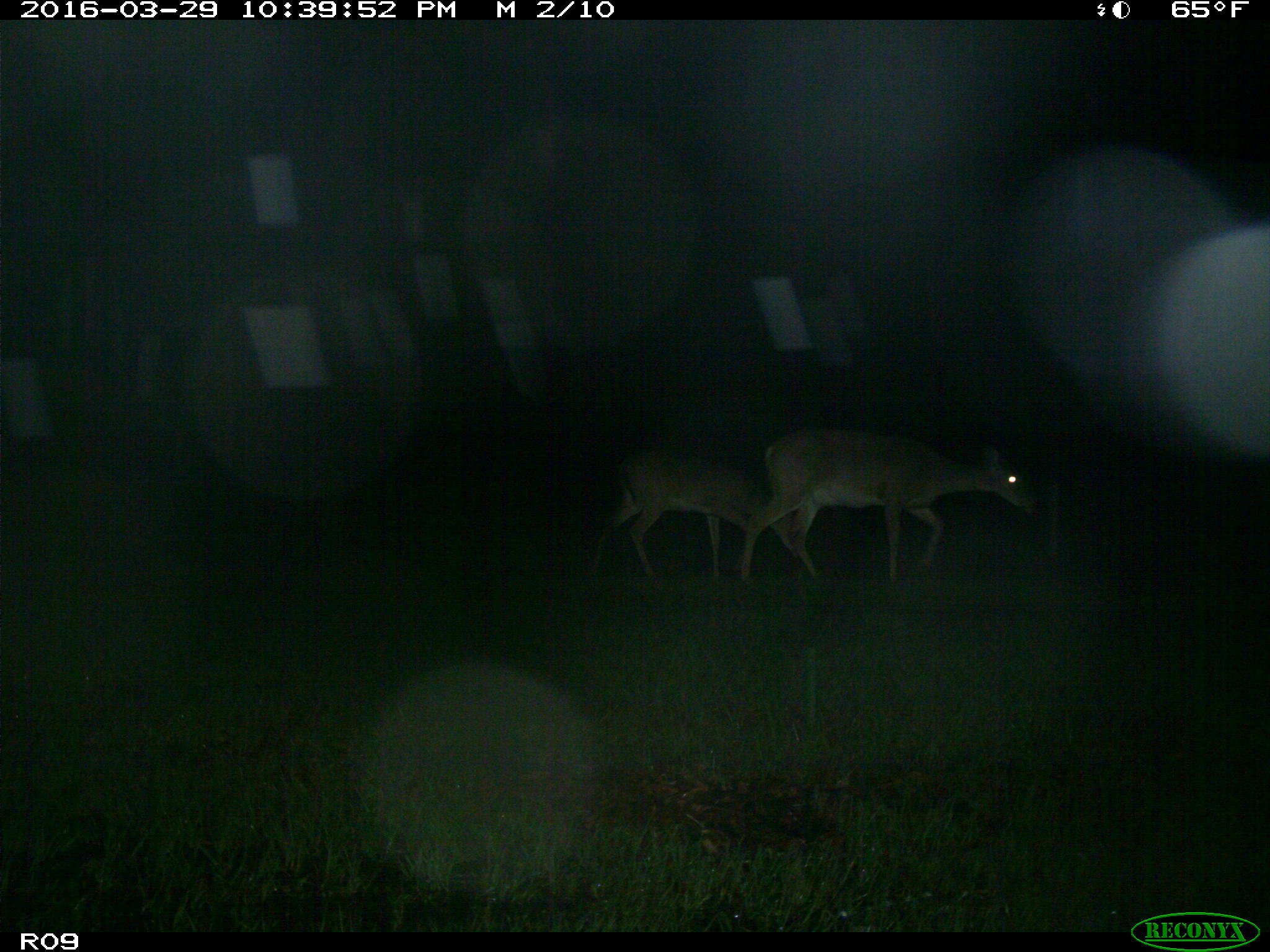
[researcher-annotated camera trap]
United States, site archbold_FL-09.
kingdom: Animalia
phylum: Chordata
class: Mammalia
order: Artiodactyla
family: Cervidae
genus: Odocoileus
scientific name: Odocoileus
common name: deer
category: unidentified deer